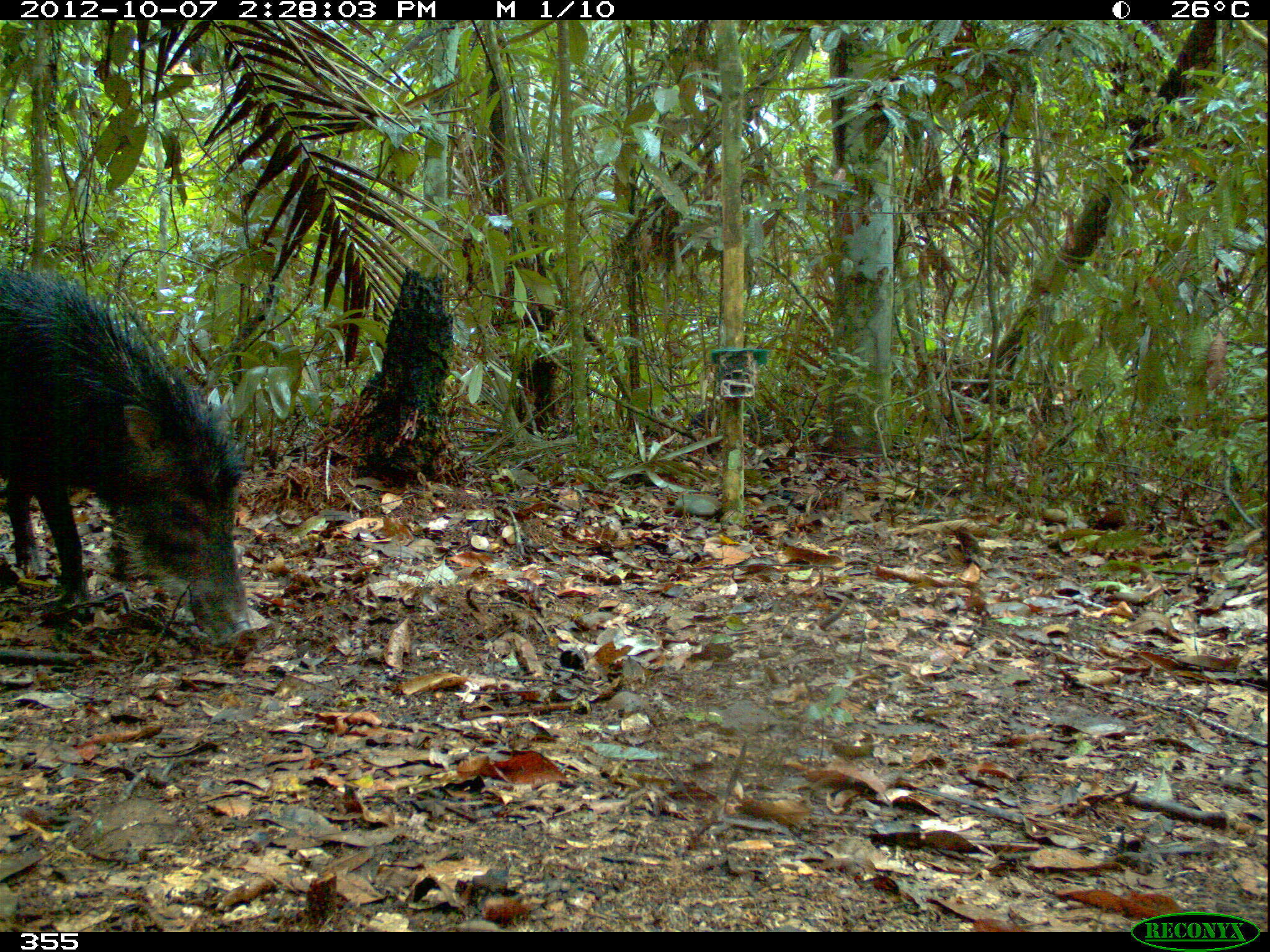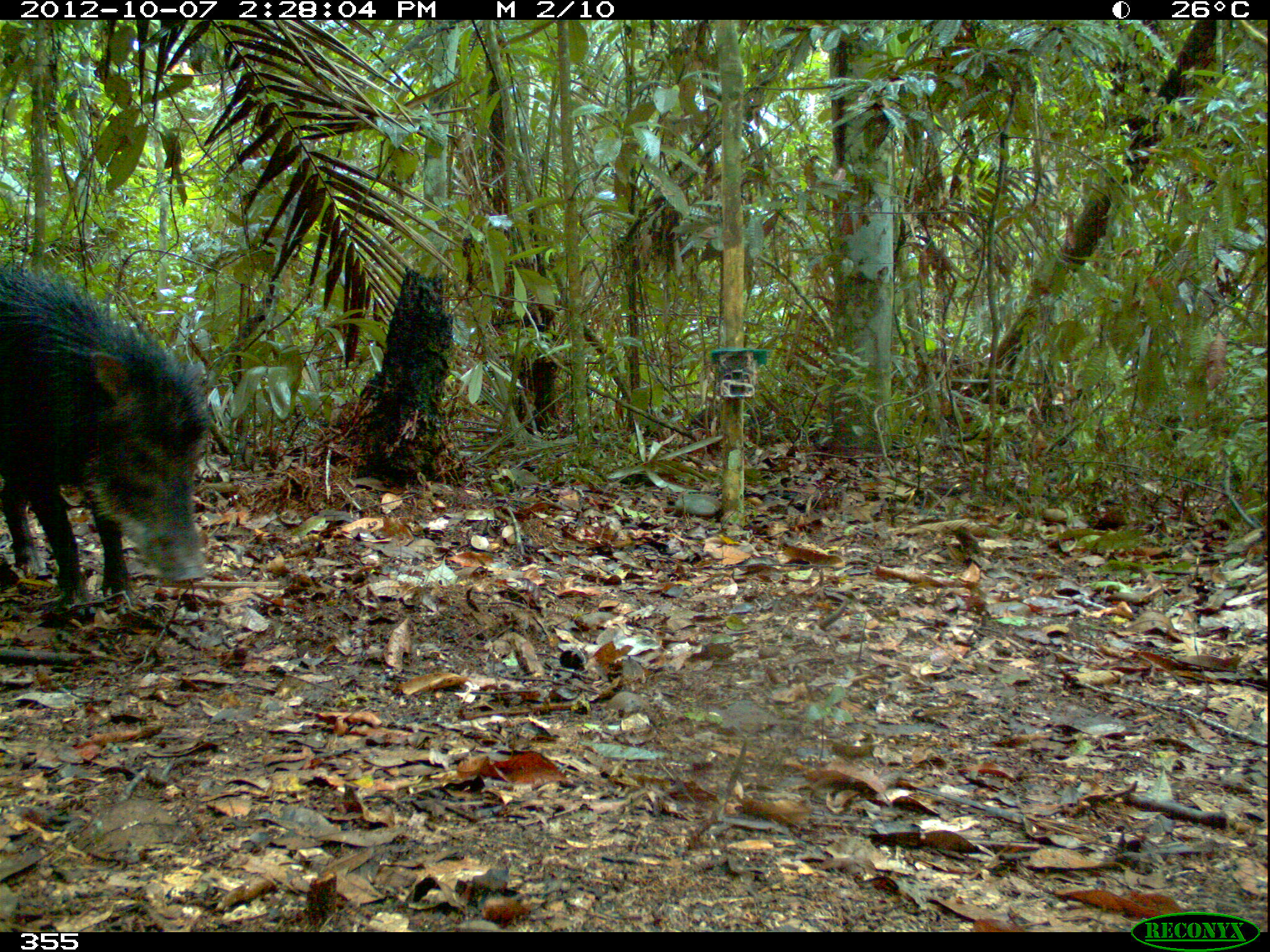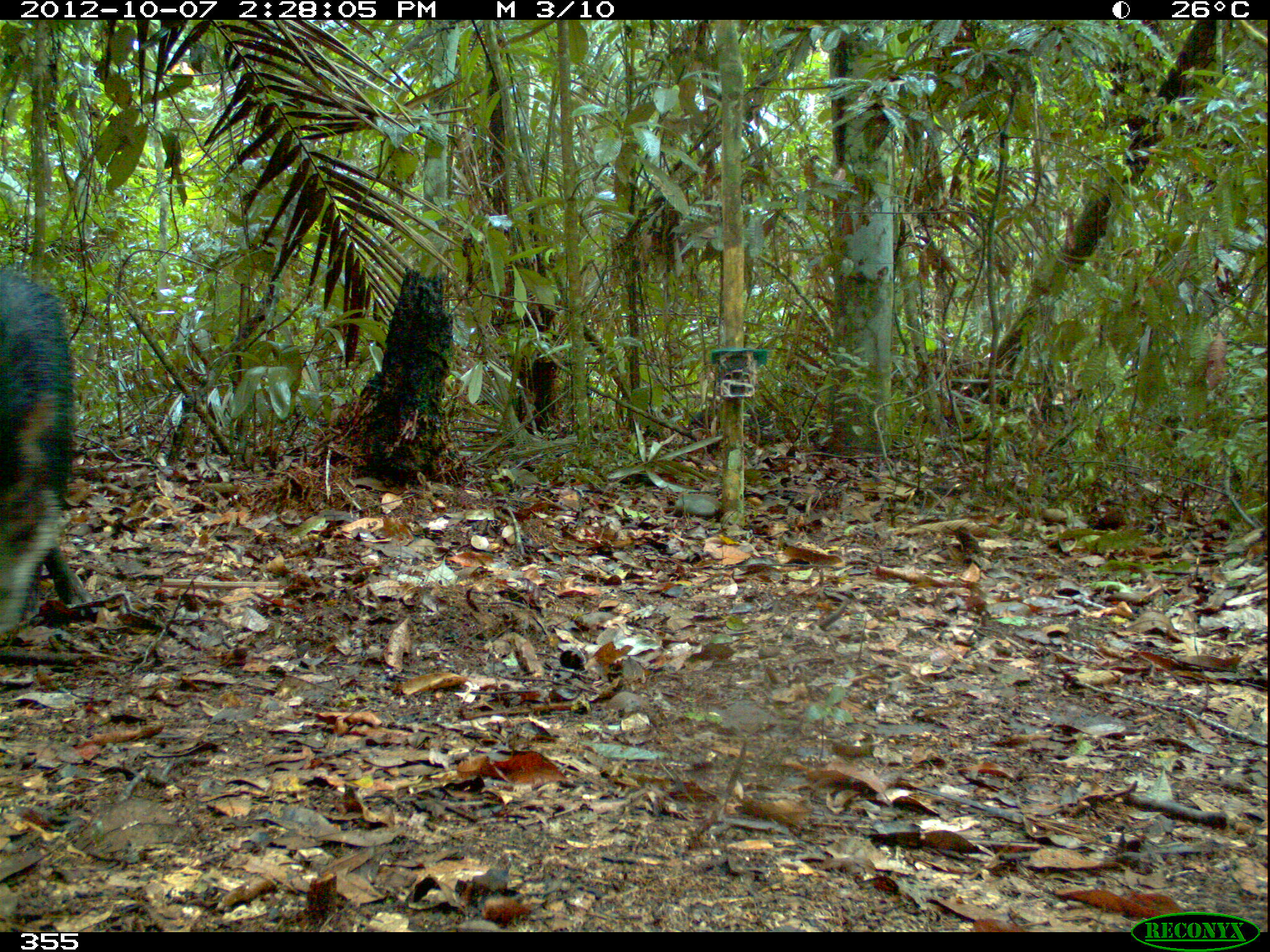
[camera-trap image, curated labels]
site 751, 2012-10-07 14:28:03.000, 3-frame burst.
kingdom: Animalia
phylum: Chordata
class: Mammalia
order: Artiodactyla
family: Tayassuidae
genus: Tayassu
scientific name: Tayassu pecari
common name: white-lipped peccary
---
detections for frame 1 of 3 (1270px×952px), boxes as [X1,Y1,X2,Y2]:
tayassu pecari: [0,264,259,653]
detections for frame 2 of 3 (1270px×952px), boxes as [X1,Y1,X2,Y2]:
tayassu pecari: [0,261,215,607]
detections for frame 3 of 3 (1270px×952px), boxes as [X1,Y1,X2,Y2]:
tayassu pecari: [0,268,94,634]